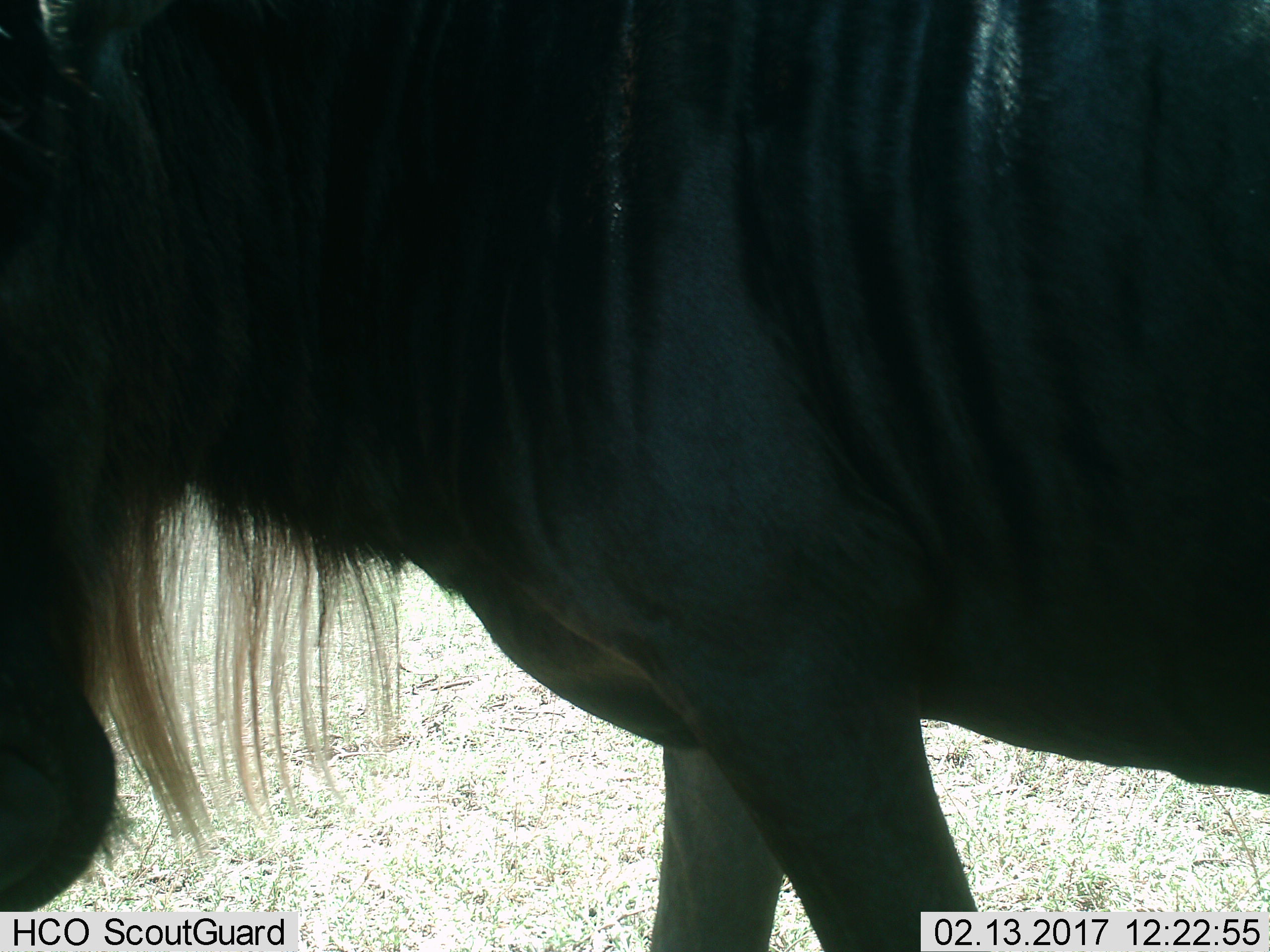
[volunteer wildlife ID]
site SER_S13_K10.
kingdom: Animalia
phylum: Chordata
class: Mammalia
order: Artiodactyla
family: Bovidae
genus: Connochaetes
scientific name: Connochaetes taurinus taurinus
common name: blue wildebeest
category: wildebeestblue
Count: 1.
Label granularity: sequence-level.